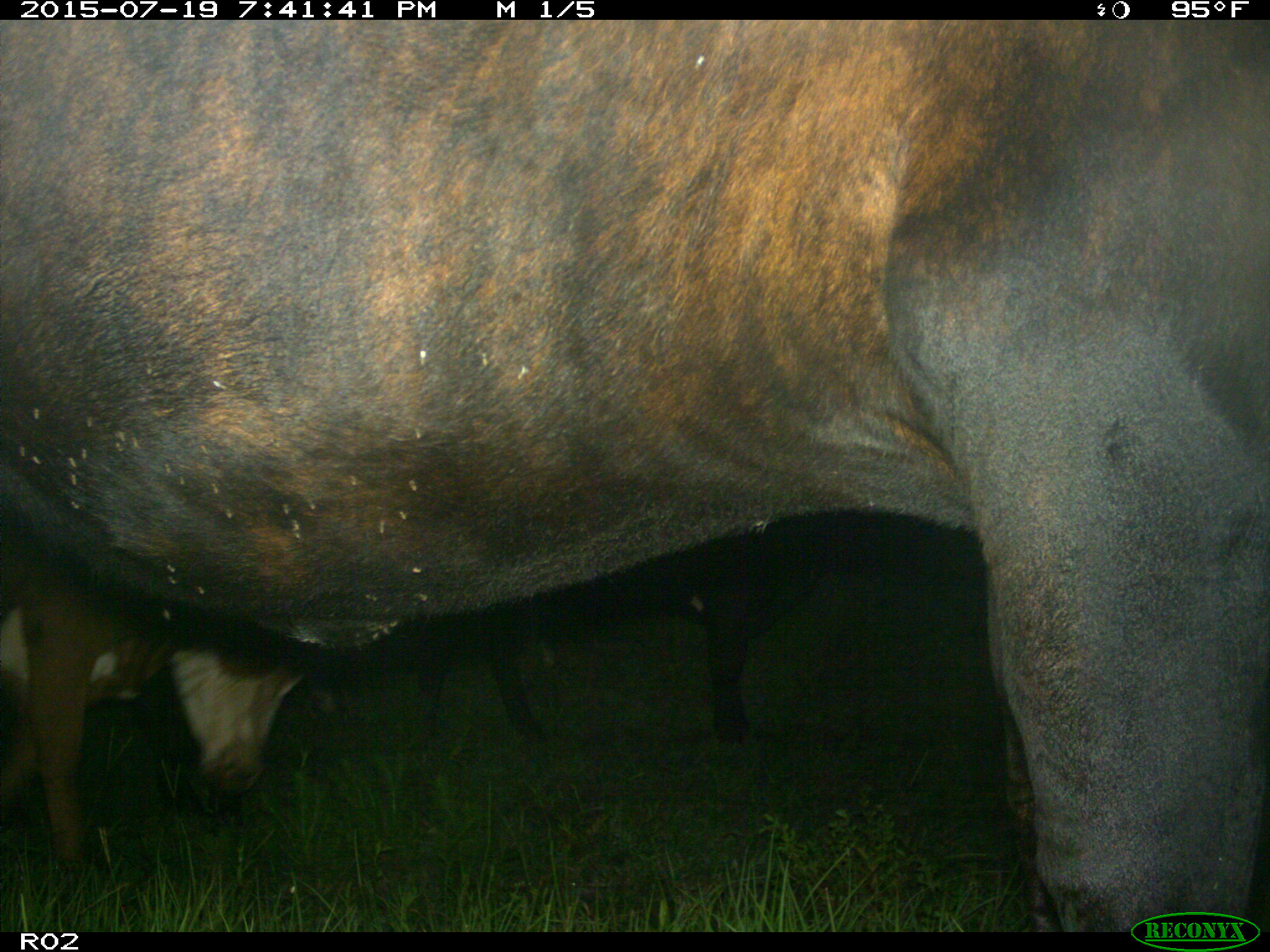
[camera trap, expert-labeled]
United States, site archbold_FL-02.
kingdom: Animalia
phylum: Chordata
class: Mammalia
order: Artiodactyla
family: Bovidae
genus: Bos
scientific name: Bos taurus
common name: domestic cow